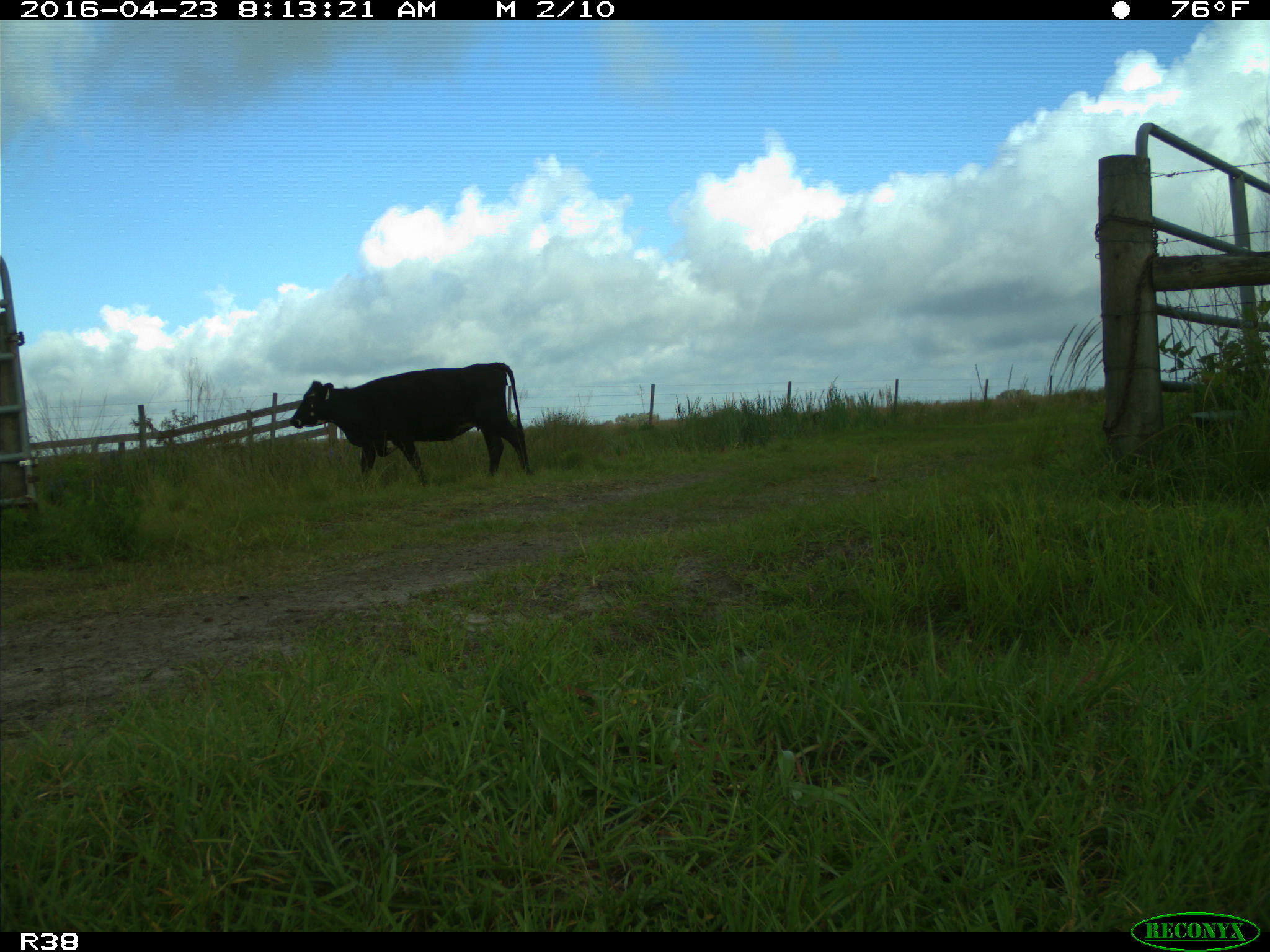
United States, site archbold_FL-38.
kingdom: Animalia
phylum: Chordata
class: Mammalia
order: Artiodactyla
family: Bovidae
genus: Bos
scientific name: Bos taurus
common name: domestic cow